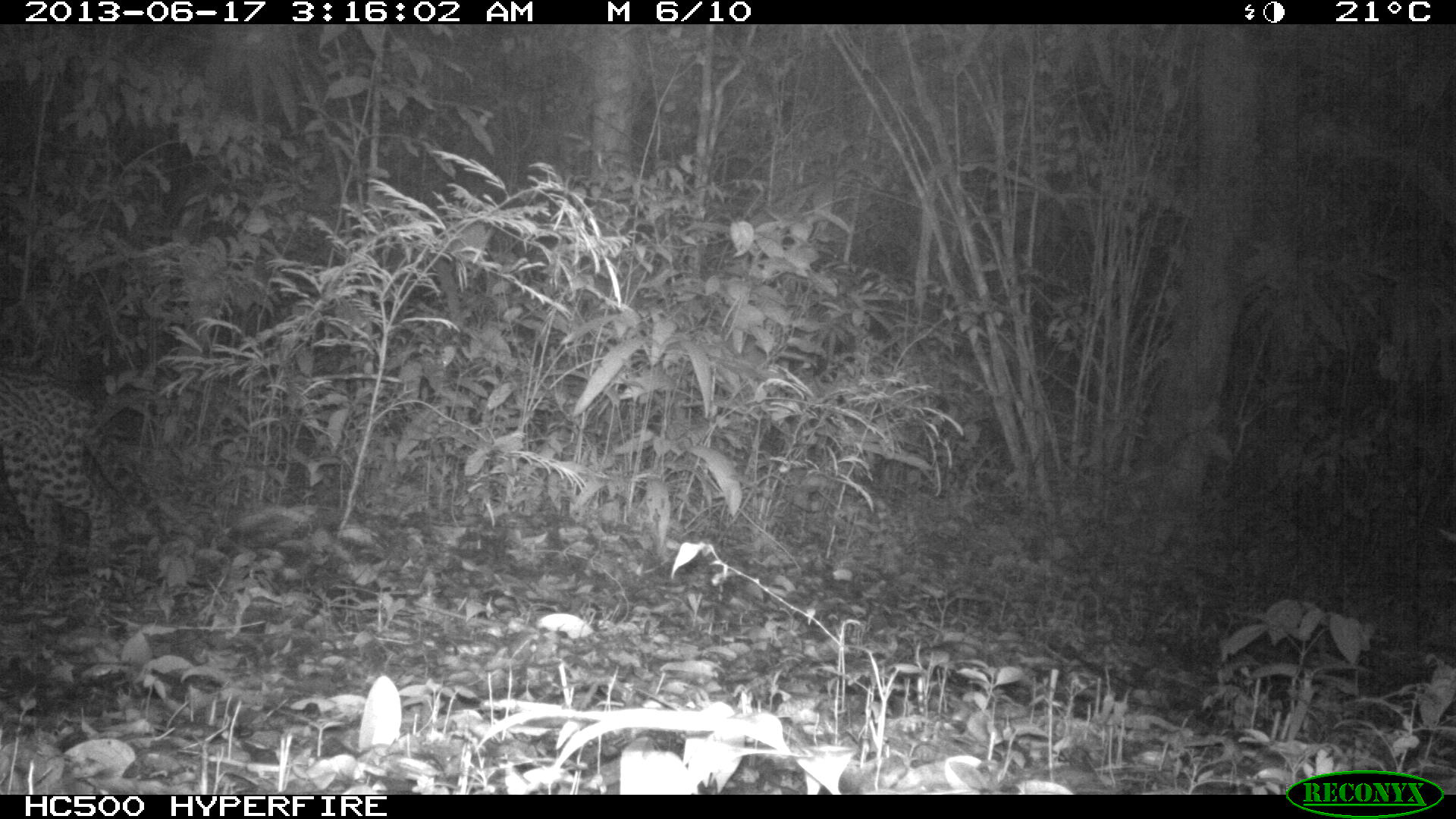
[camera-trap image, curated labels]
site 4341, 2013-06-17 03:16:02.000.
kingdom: Animalia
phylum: Chordata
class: Mammalia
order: Carnivora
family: Felidae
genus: Leopardus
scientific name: Leopardus pardalis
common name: ocelot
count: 1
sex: female